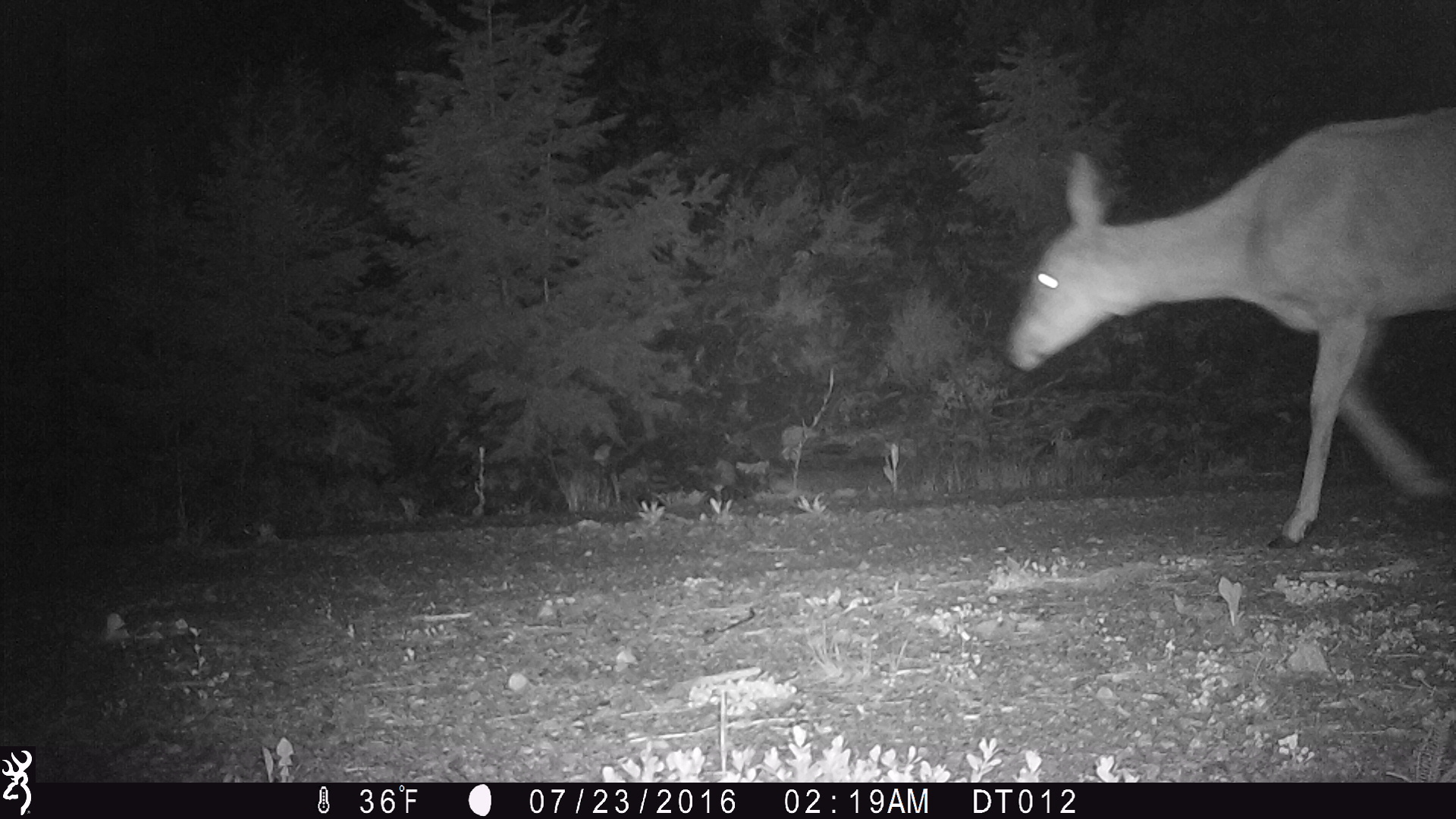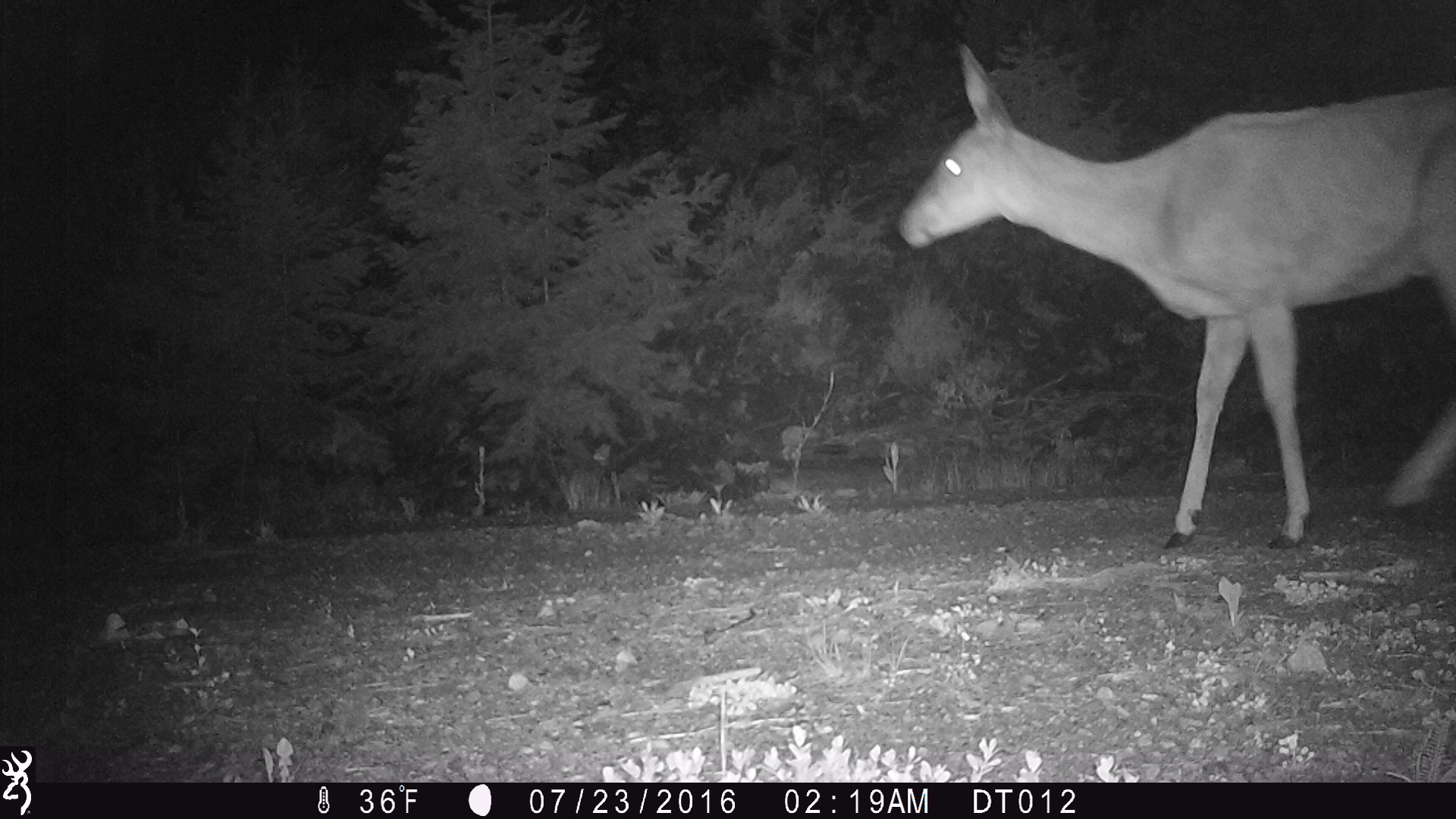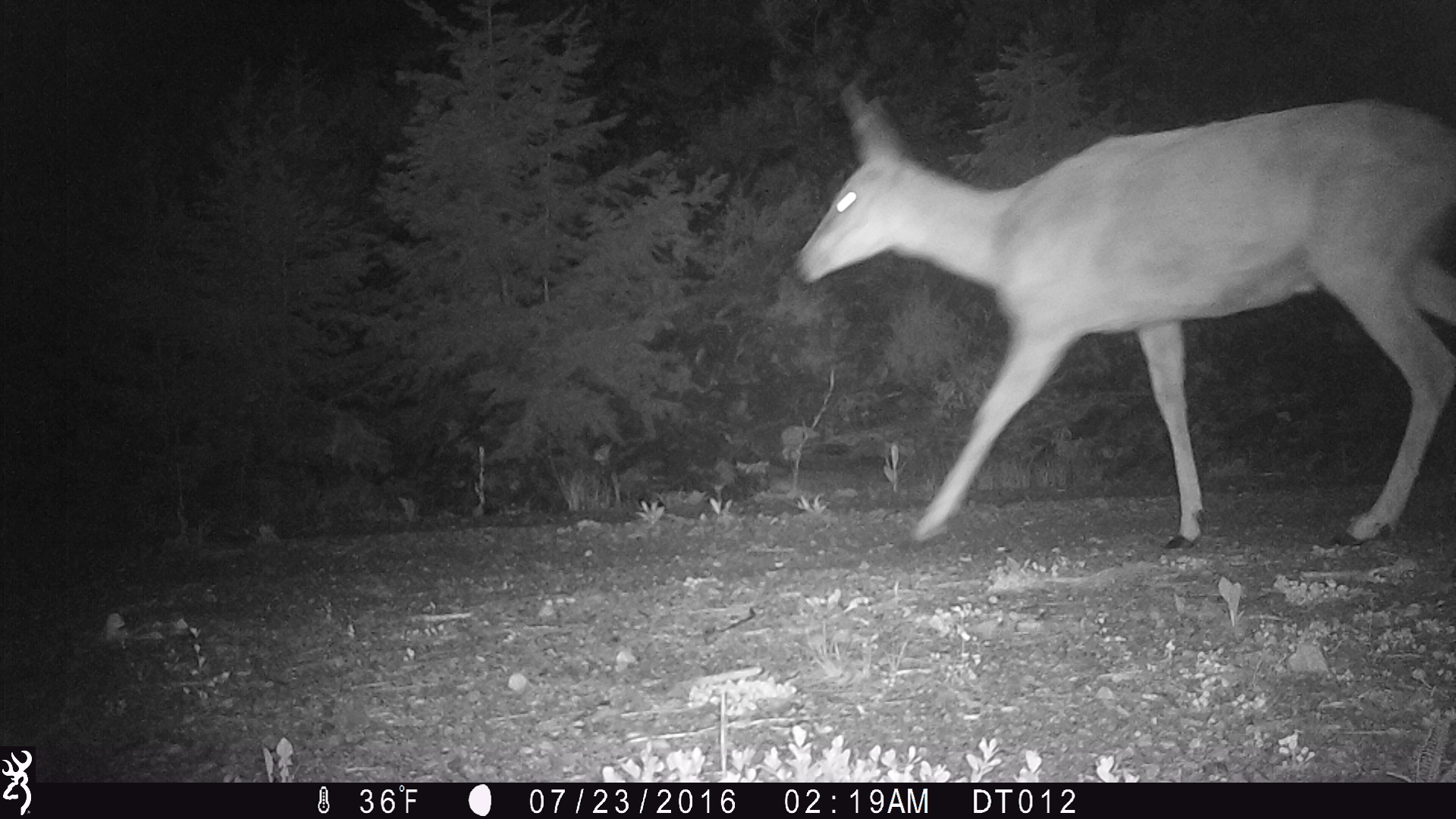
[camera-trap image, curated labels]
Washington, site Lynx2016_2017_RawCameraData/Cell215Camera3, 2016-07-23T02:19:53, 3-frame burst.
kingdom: Animalia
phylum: Chordata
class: Mammalia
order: Artiodactyla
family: Cervidae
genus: Odocoileus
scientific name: Odocoileus hemionus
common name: mule deer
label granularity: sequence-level